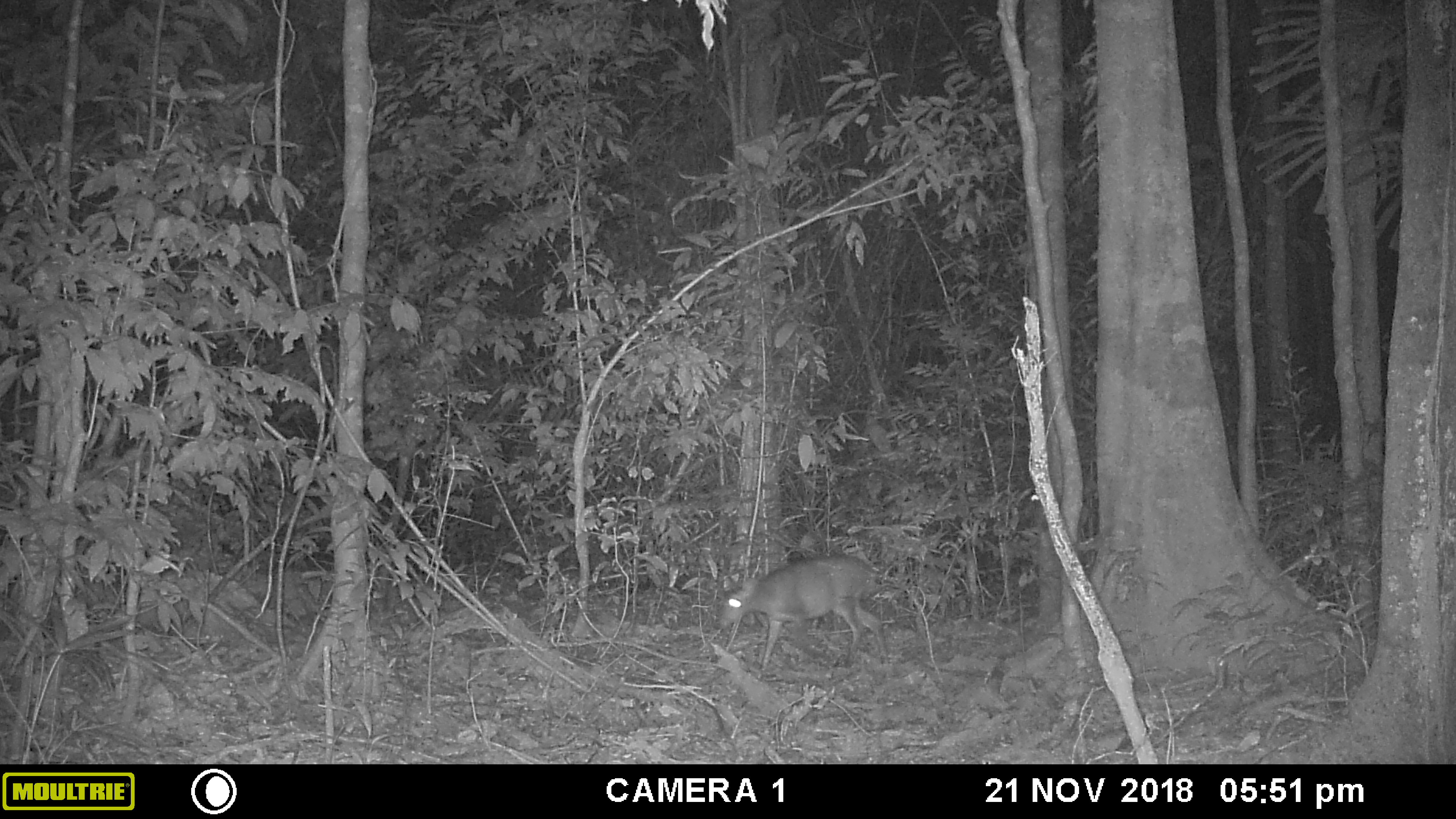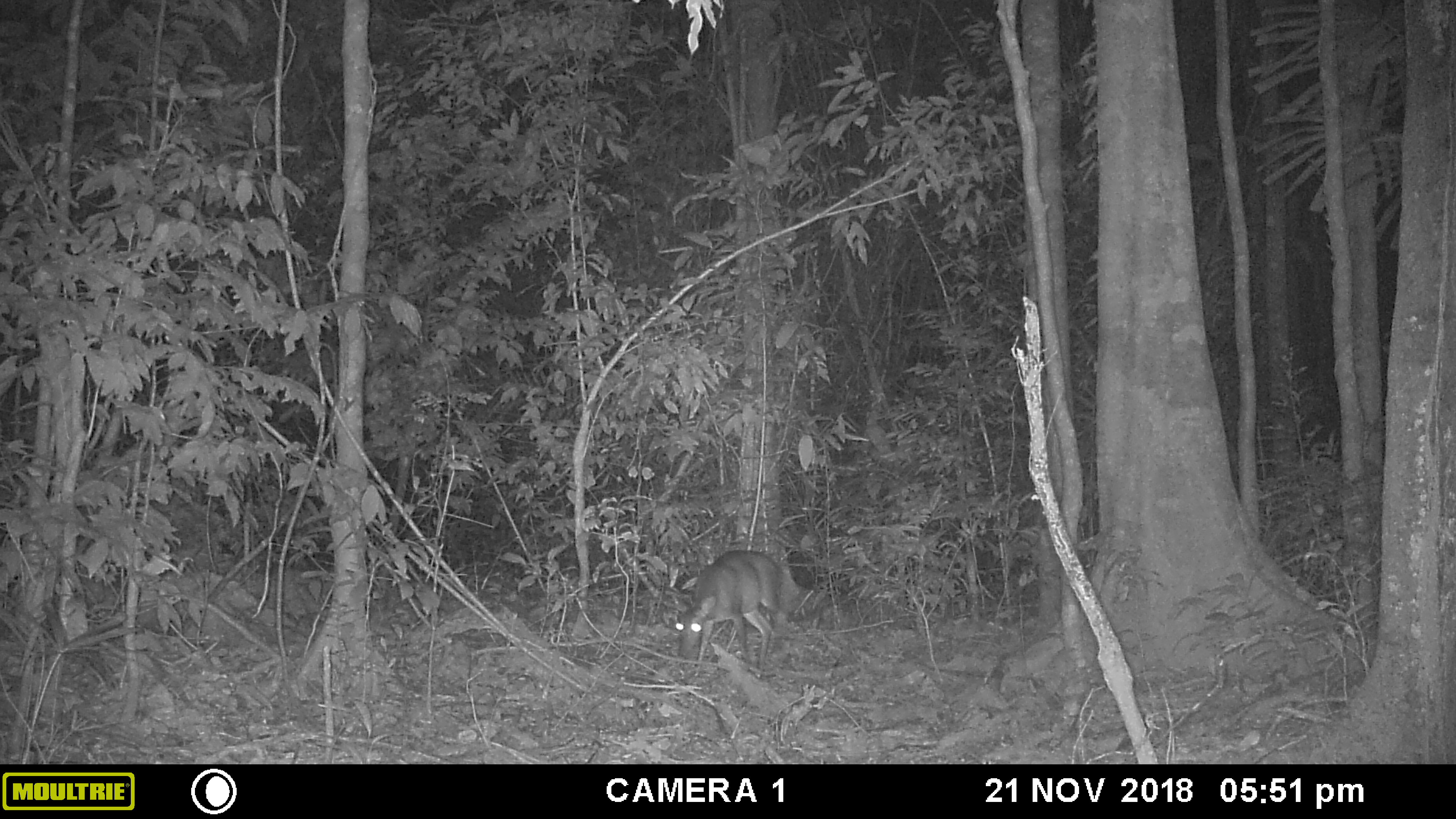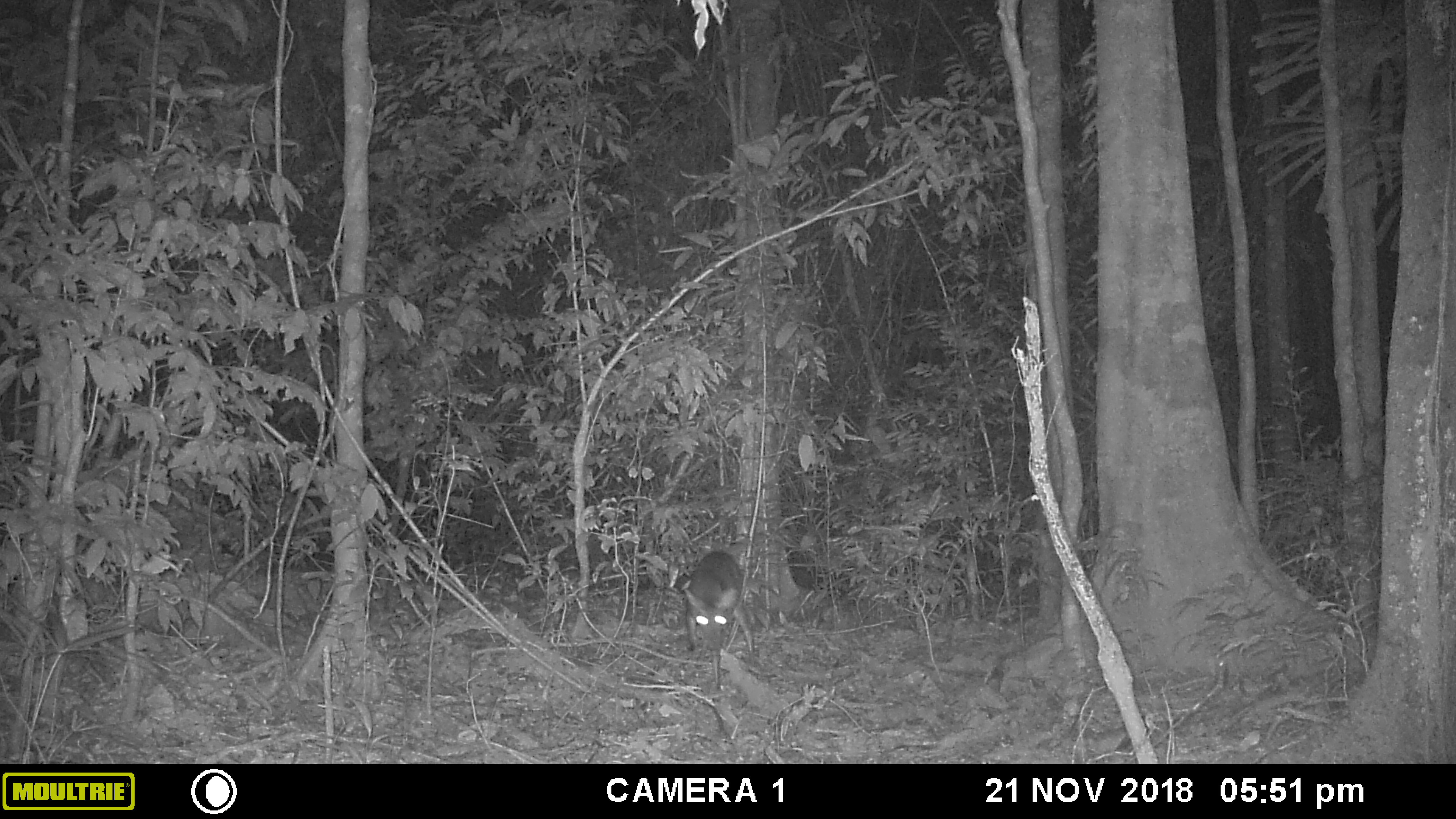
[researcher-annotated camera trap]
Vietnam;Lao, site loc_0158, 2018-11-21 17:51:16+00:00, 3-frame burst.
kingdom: Animalia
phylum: Chordata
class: Mammalia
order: Artiodactyla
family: Cervidae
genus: Muntiacus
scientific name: Muntiacus vuquangensis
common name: large-antlered muntjac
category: large antlered muntjac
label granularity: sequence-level